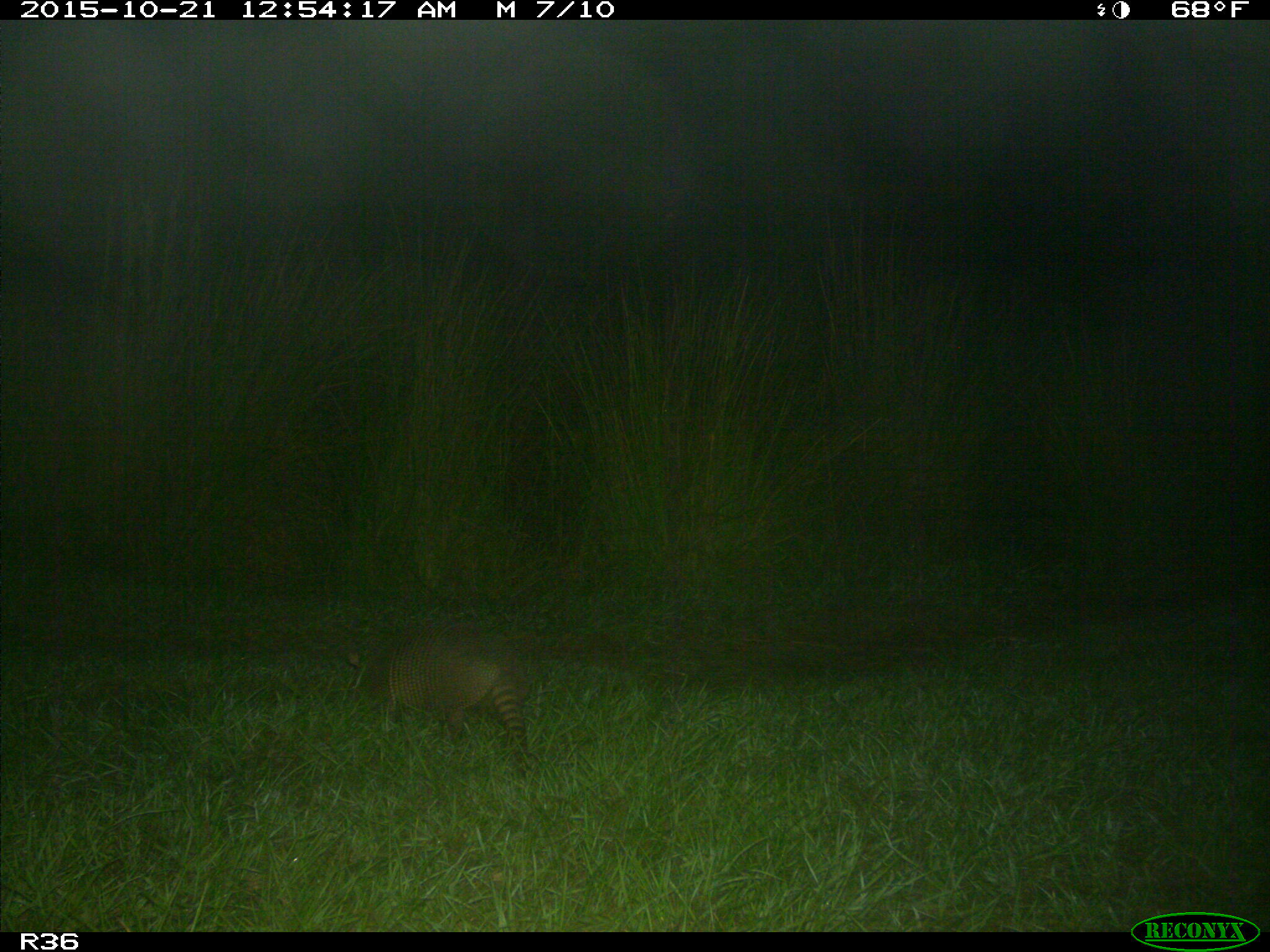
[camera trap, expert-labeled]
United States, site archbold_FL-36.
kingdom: Animalia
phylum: Chordata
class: Mammalia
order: Cingulata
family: Dasypodidae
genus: Dasypus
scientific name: Dasypus novemcinctus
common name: nine-banded armadillo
Dasypus novemcinctus (nine-banded armadillo).